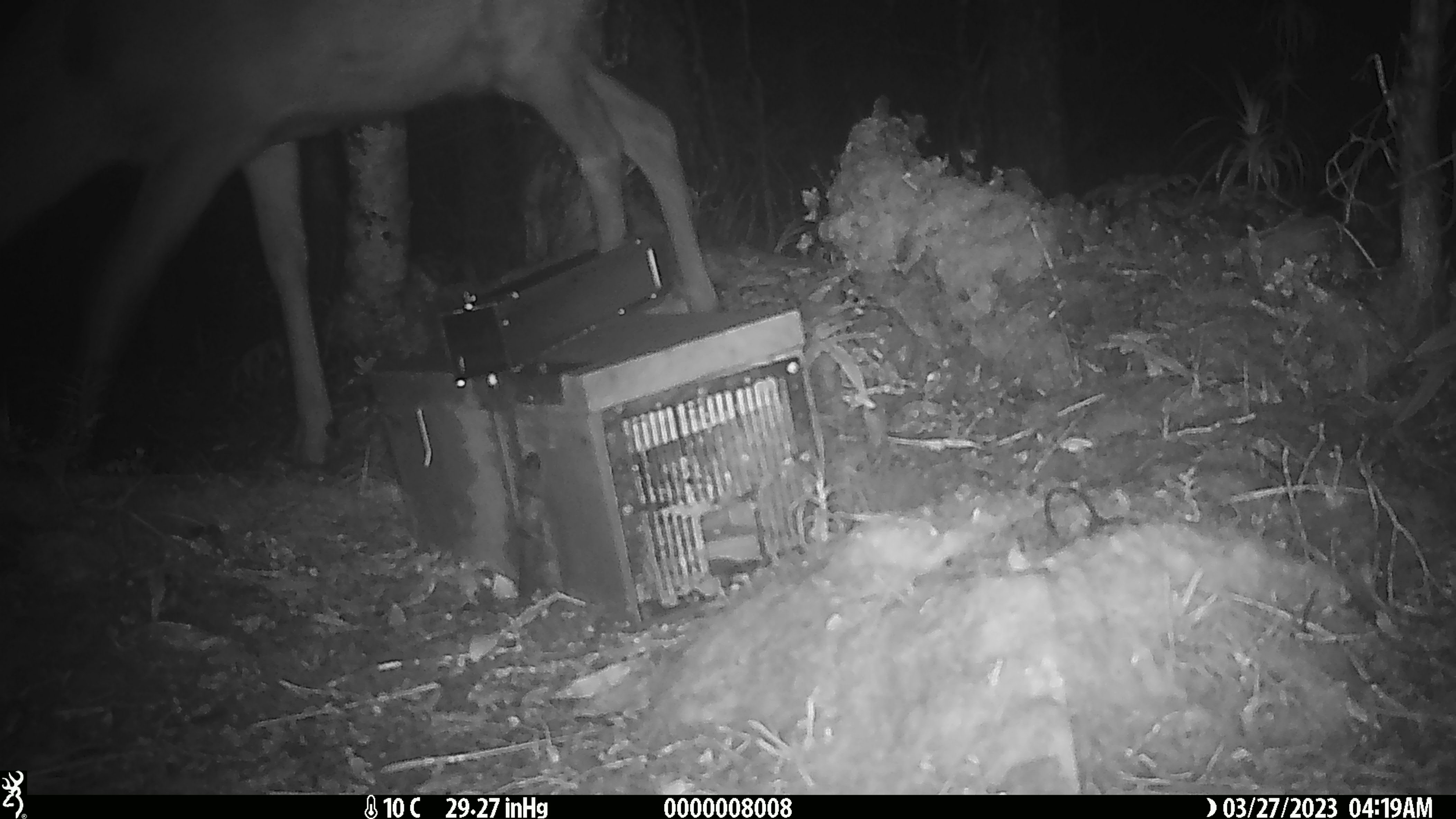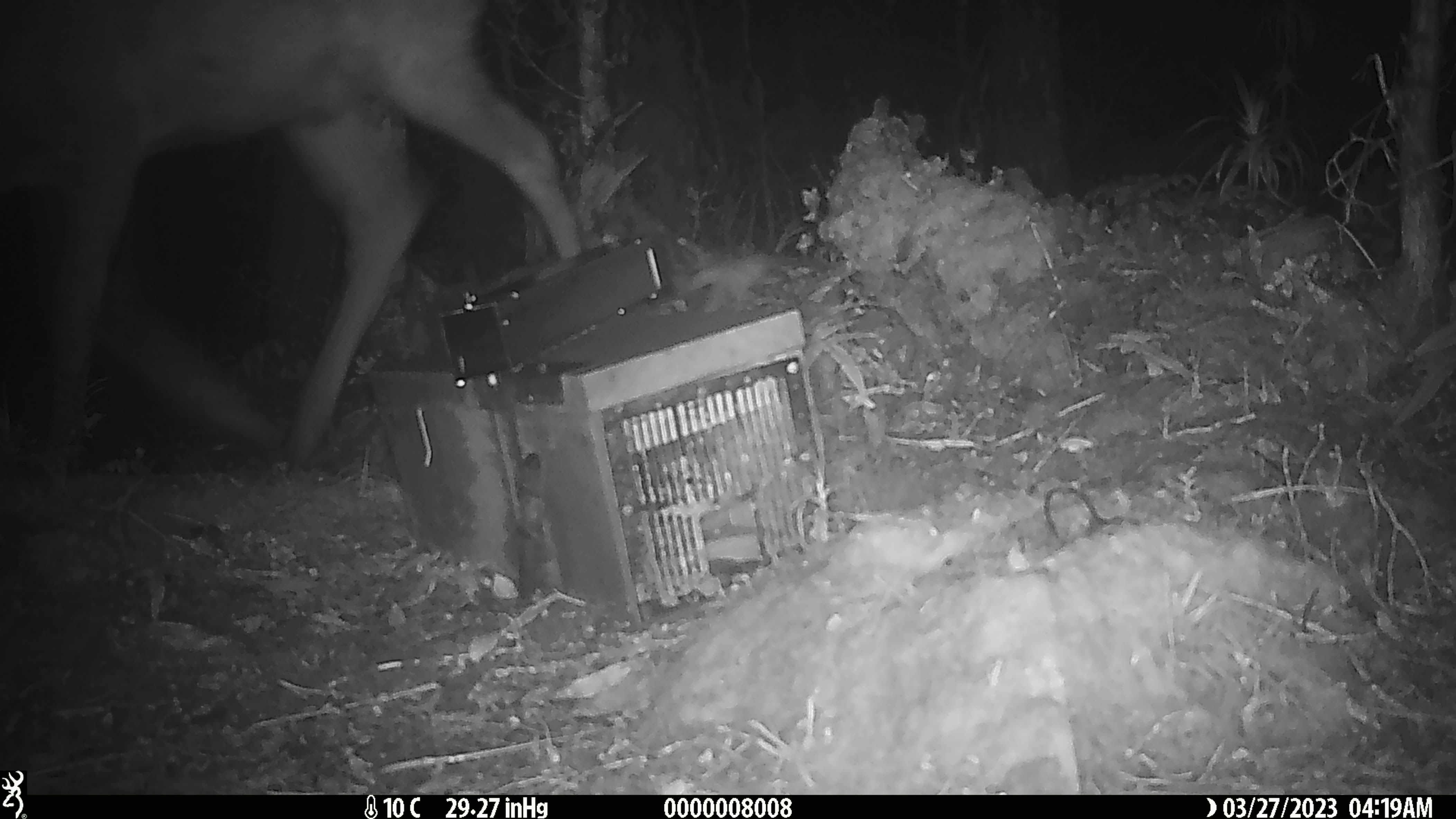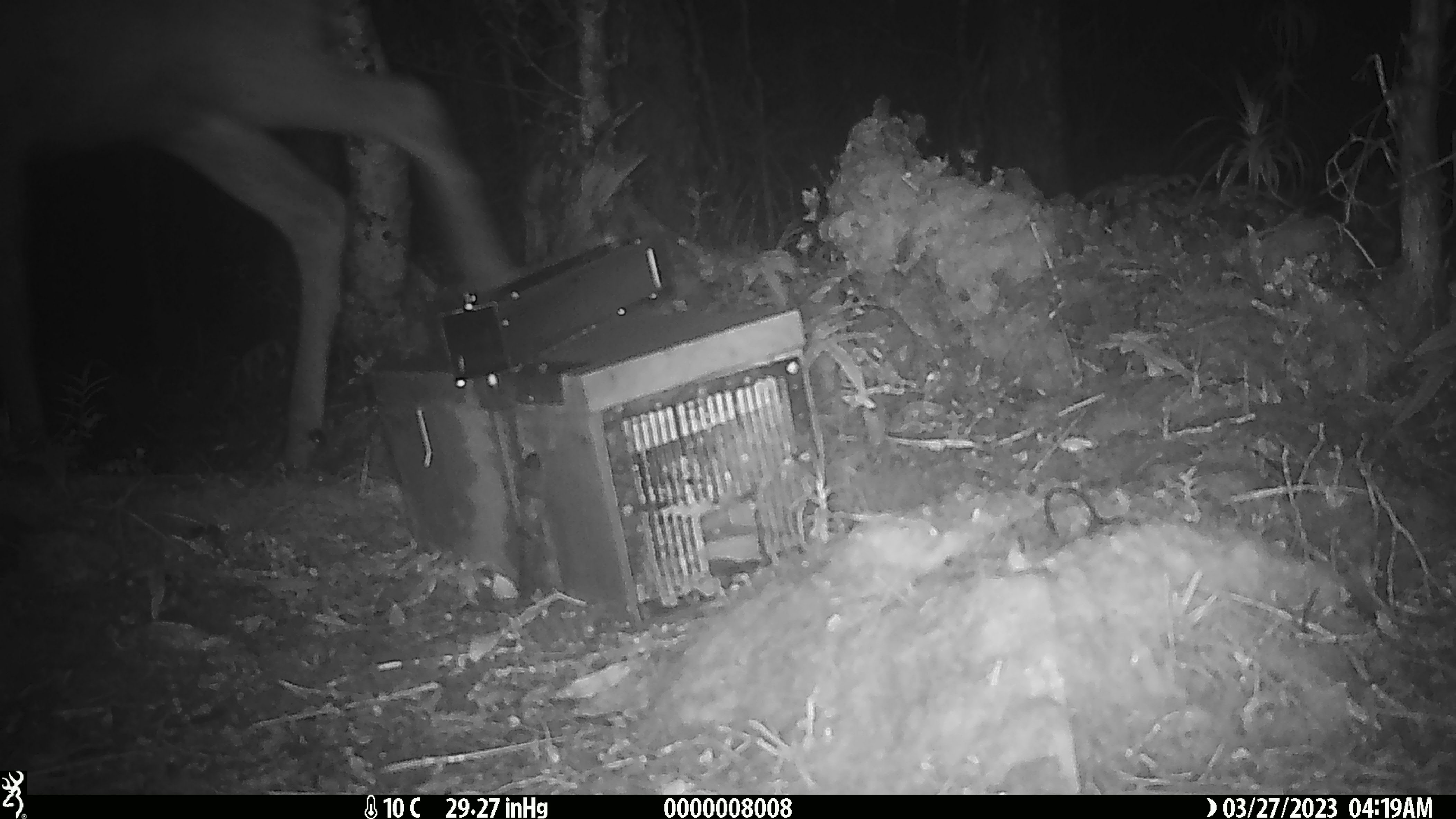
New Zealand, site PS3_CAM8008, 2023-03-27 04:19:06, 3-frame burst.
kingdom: Animalia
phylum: Chordata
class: Mammalia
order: Artiodactyla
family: Cervidae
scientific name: Cervidae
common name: deer